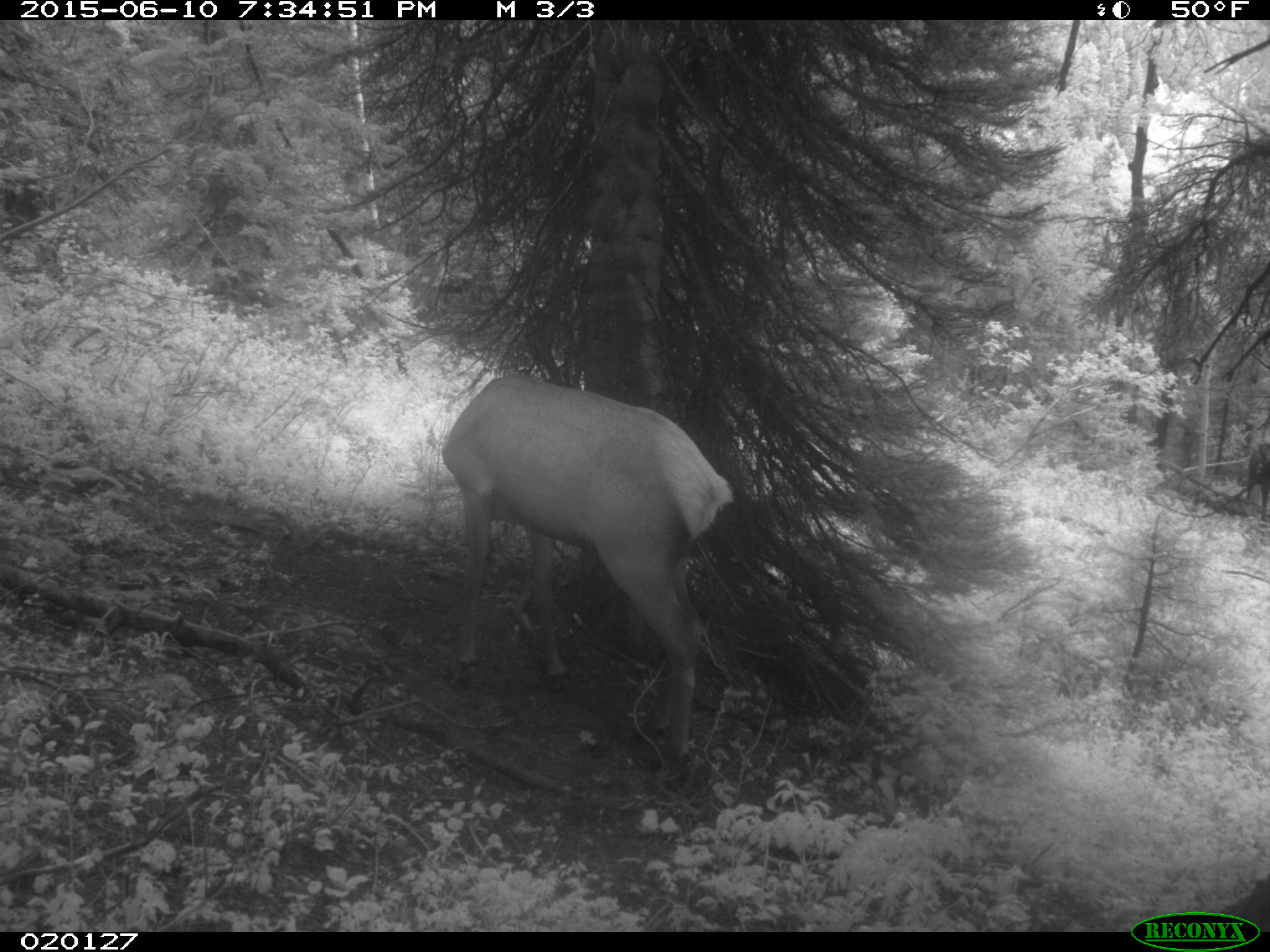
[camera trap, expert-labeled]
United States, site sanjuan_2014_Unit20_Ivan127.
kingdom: Animalia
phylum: Chordata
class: Mammalia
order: Artiodactyla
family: Cervidae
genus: Cervus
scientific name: Cervus elaphus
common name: red deer